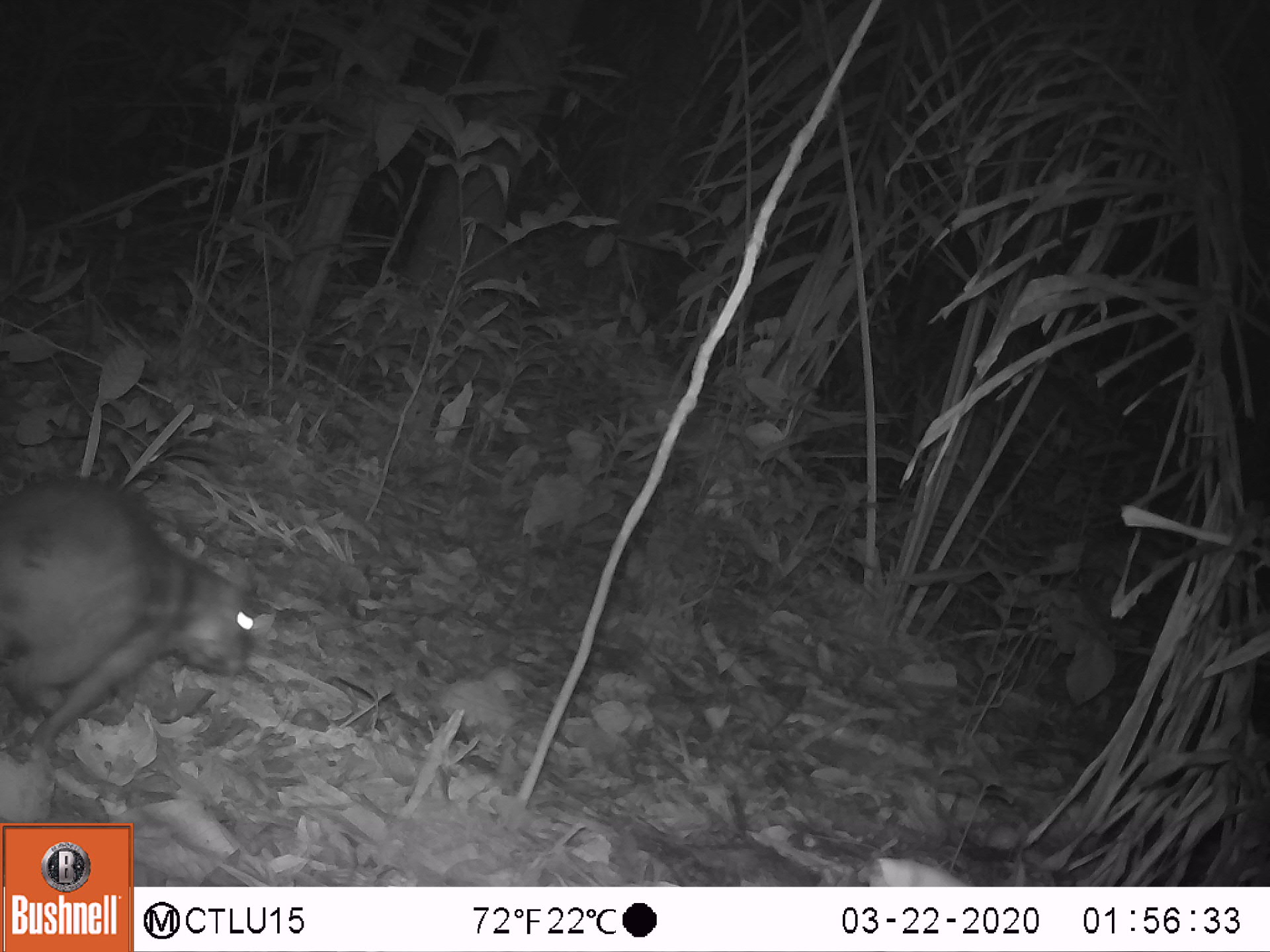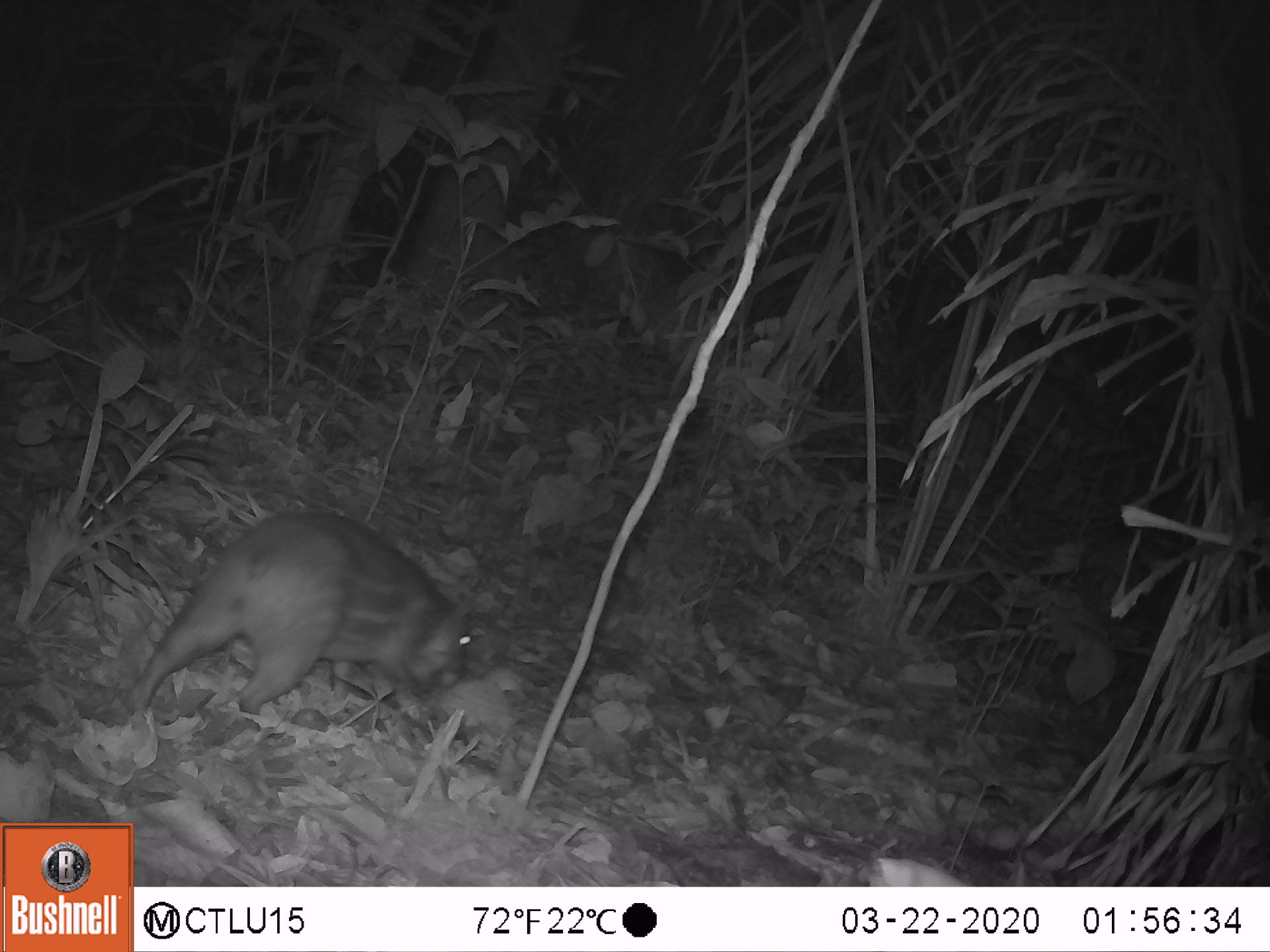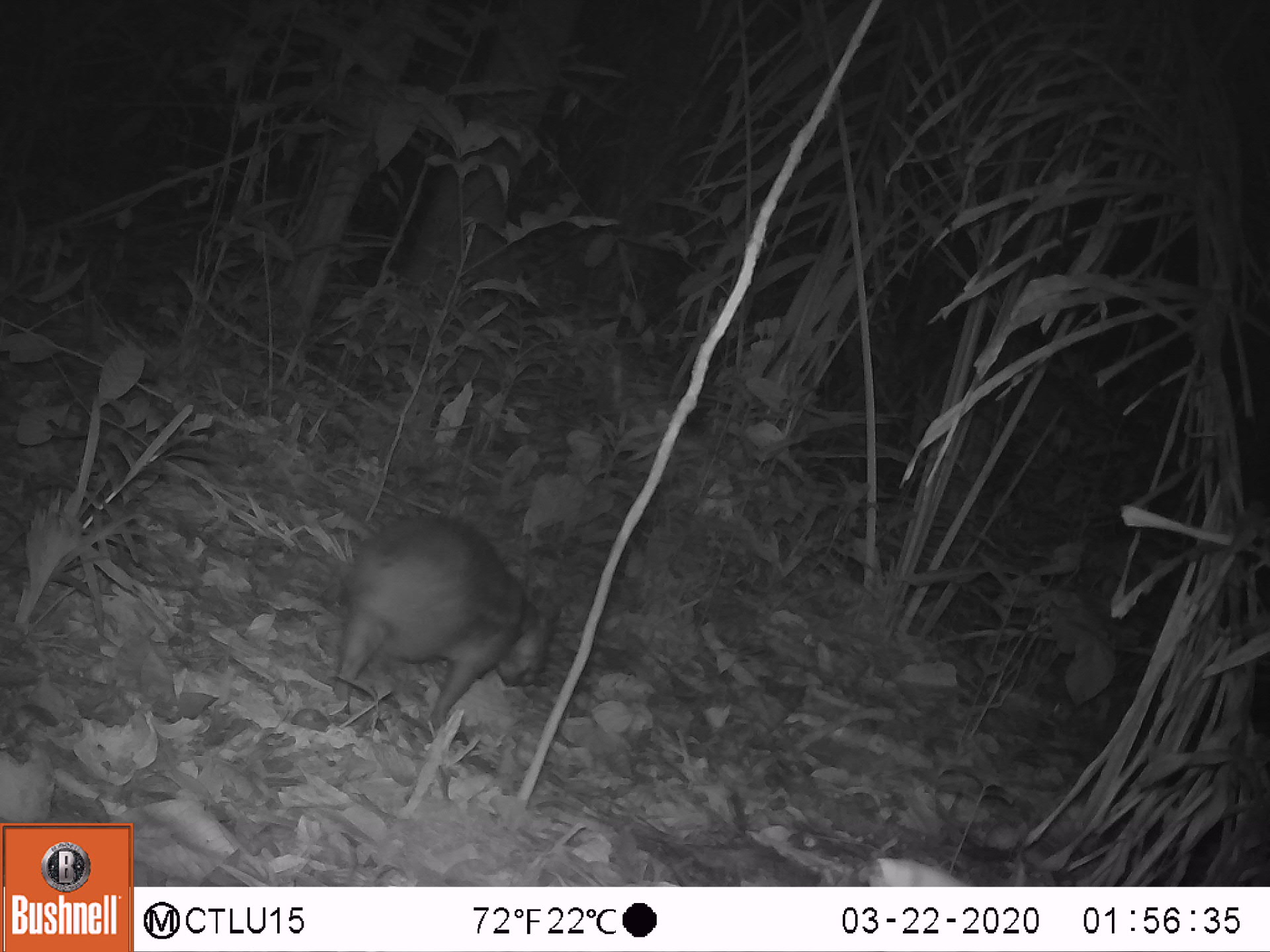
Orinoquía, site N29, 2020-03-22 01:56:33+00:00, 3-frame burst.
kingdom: Animalia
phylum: Chordata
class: Mammalia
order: Rodentia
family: Cuniculidae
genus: Cuniculus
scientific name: Cuniculus paca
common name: spotted paca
Spotted paca (Cuniculus paca).